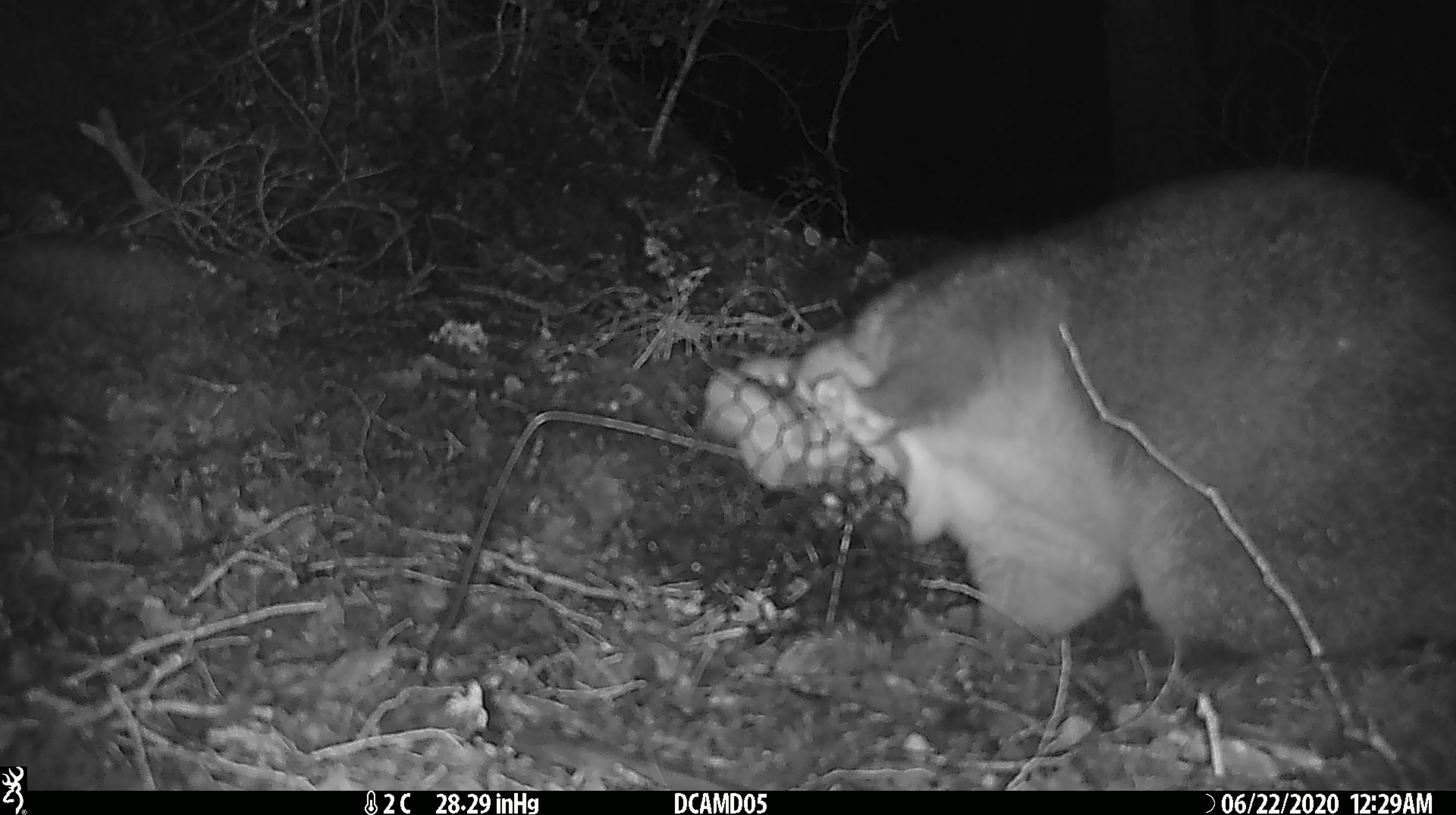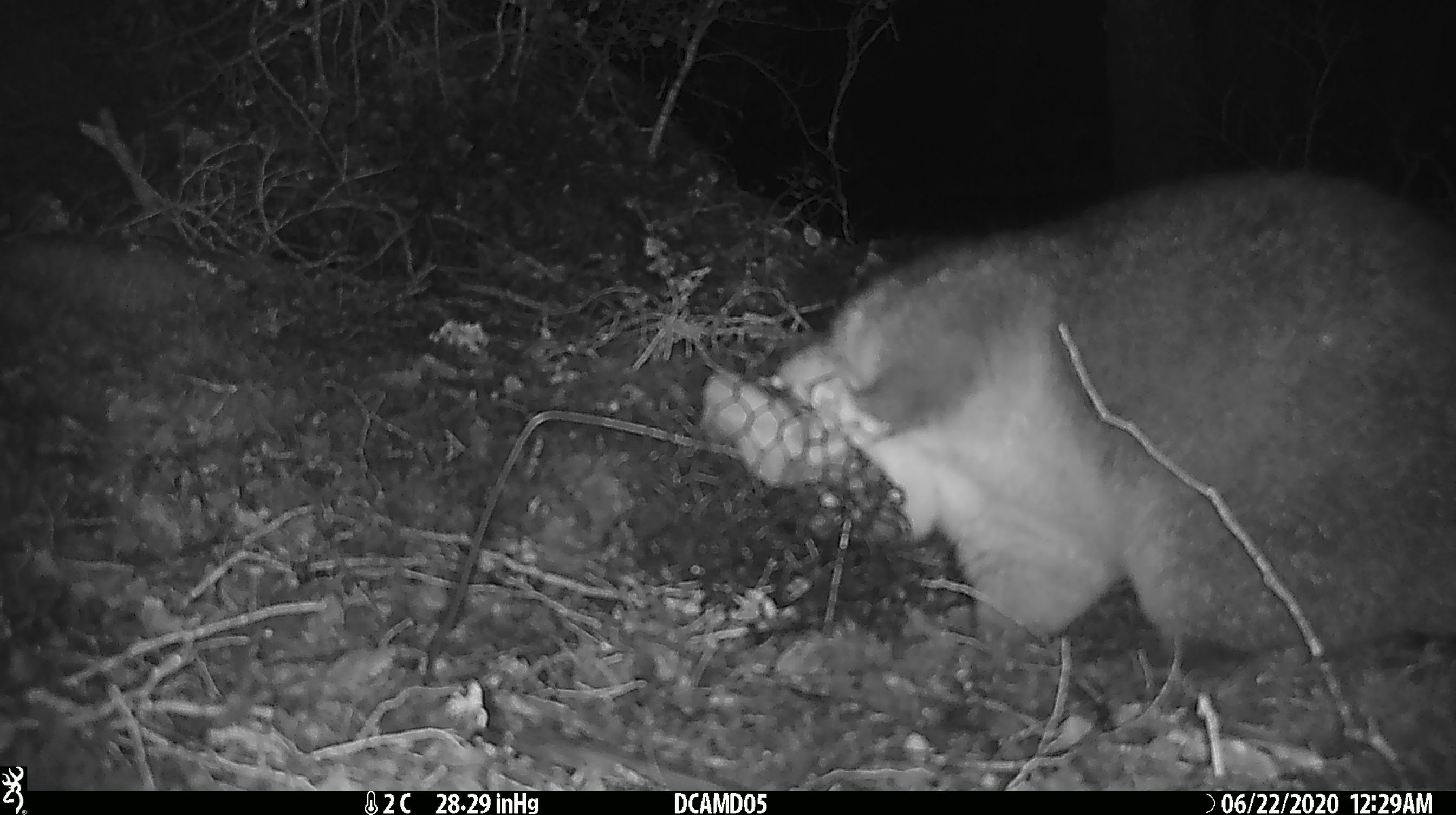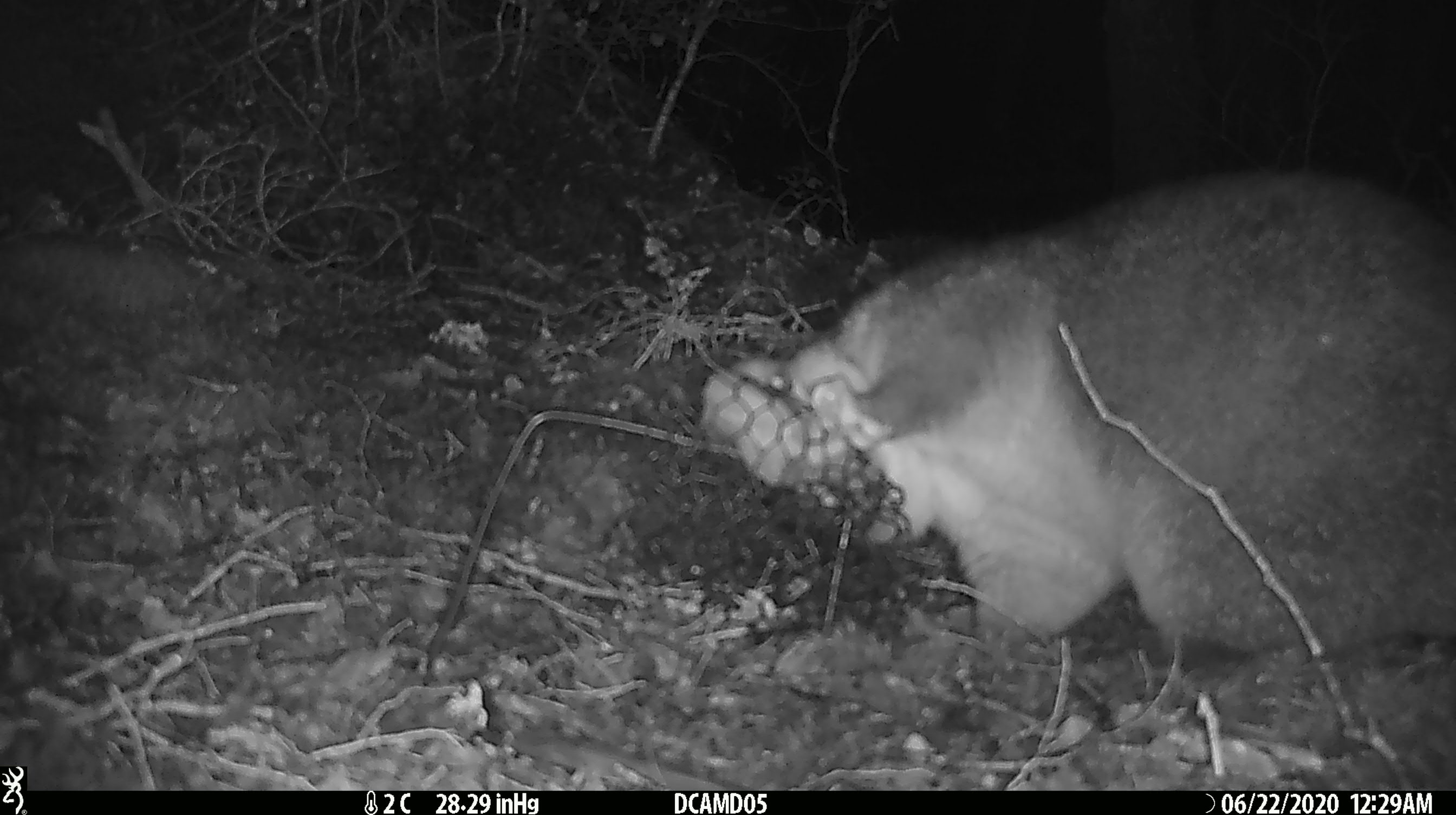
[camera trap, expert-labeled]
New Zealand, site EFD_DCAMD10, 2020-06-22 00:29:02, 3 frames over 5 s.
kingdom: Animalia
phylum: Chordata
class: Mammalia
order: Diprotodontia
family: Phalangeridae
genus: Trichosurus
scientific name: Trichosurus vulpecula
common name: common brushtail possum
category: possum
Possum (common brushtail possum) (Trichosurus vulpecula).